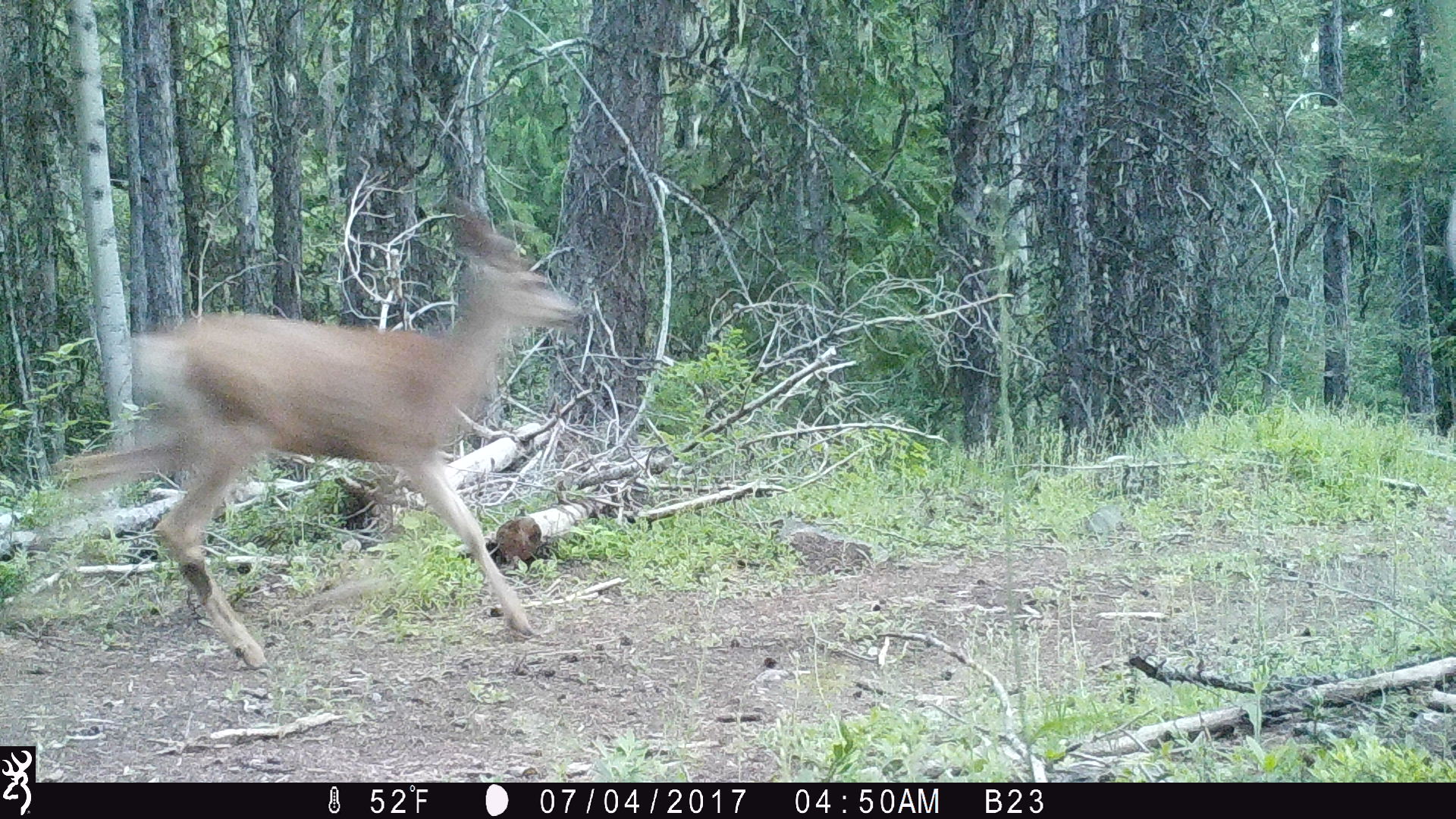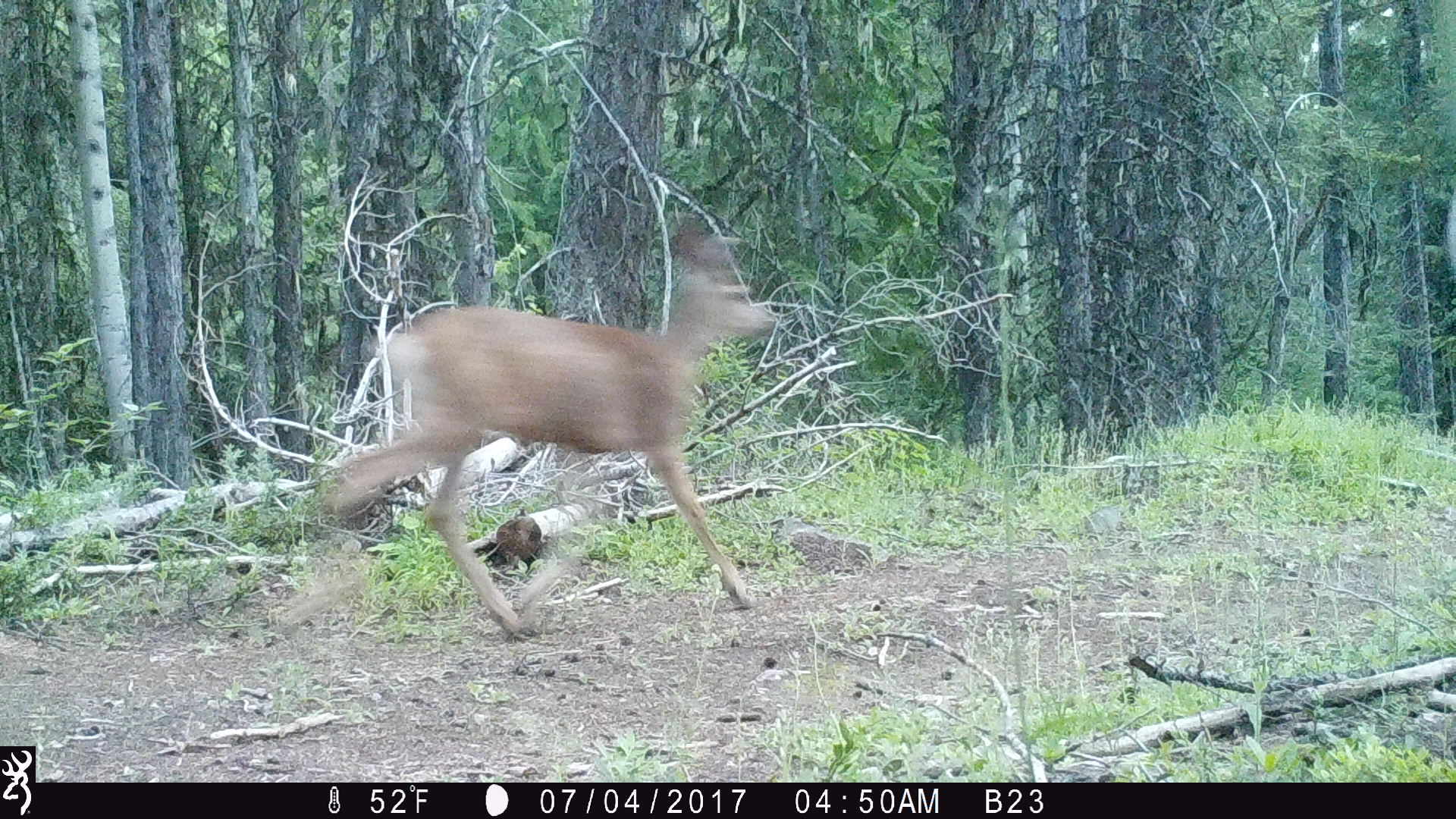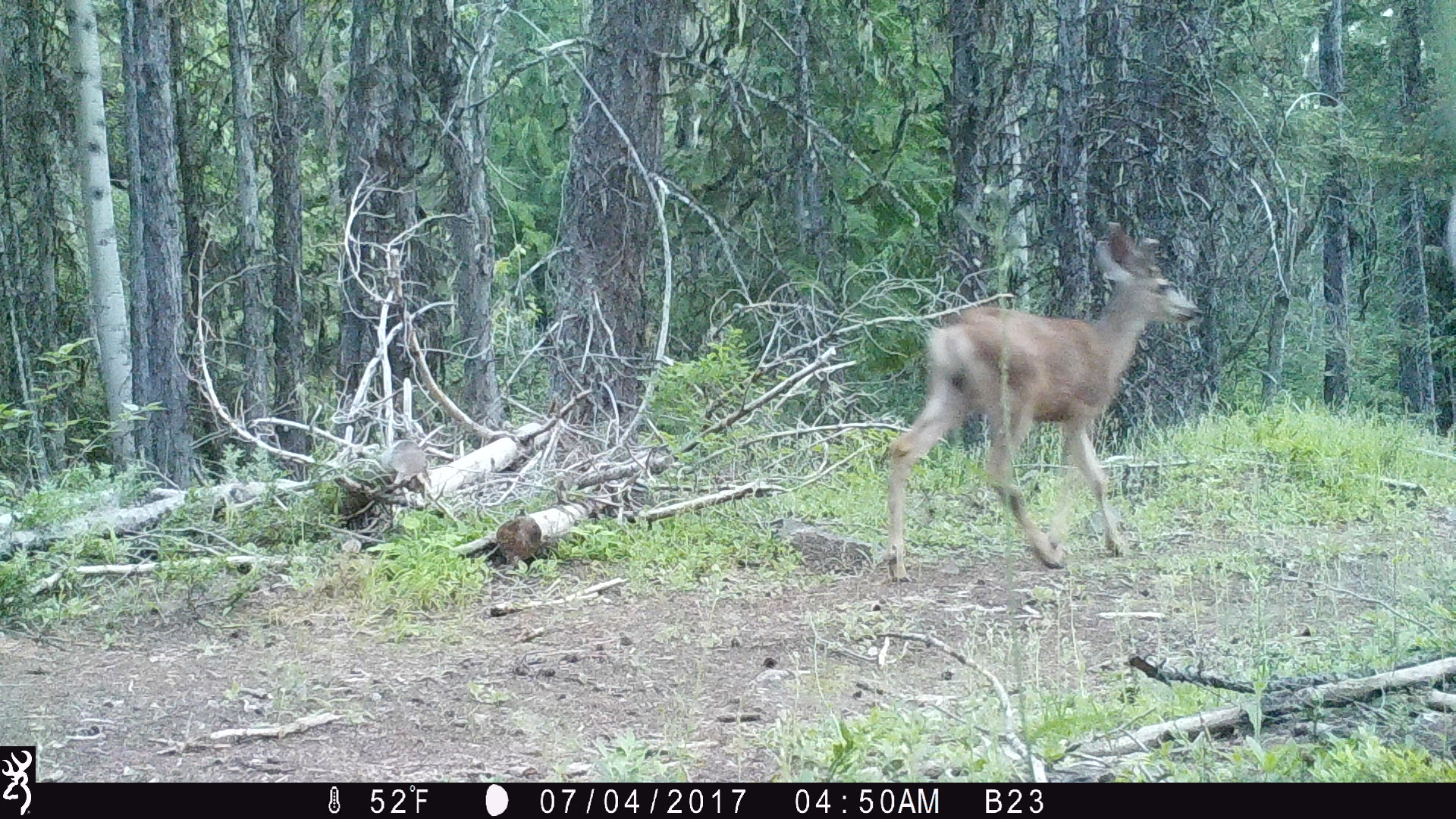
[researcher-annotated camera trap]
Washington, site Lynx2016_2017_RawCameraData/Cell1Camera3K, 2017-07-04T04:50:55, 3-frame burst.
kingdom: Animalia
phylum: Chordata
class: Mammalia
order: Artiodactyla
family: Cervidae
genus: Odocoileus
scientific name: Odocoileus hemionus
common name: mule deer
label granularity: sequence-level